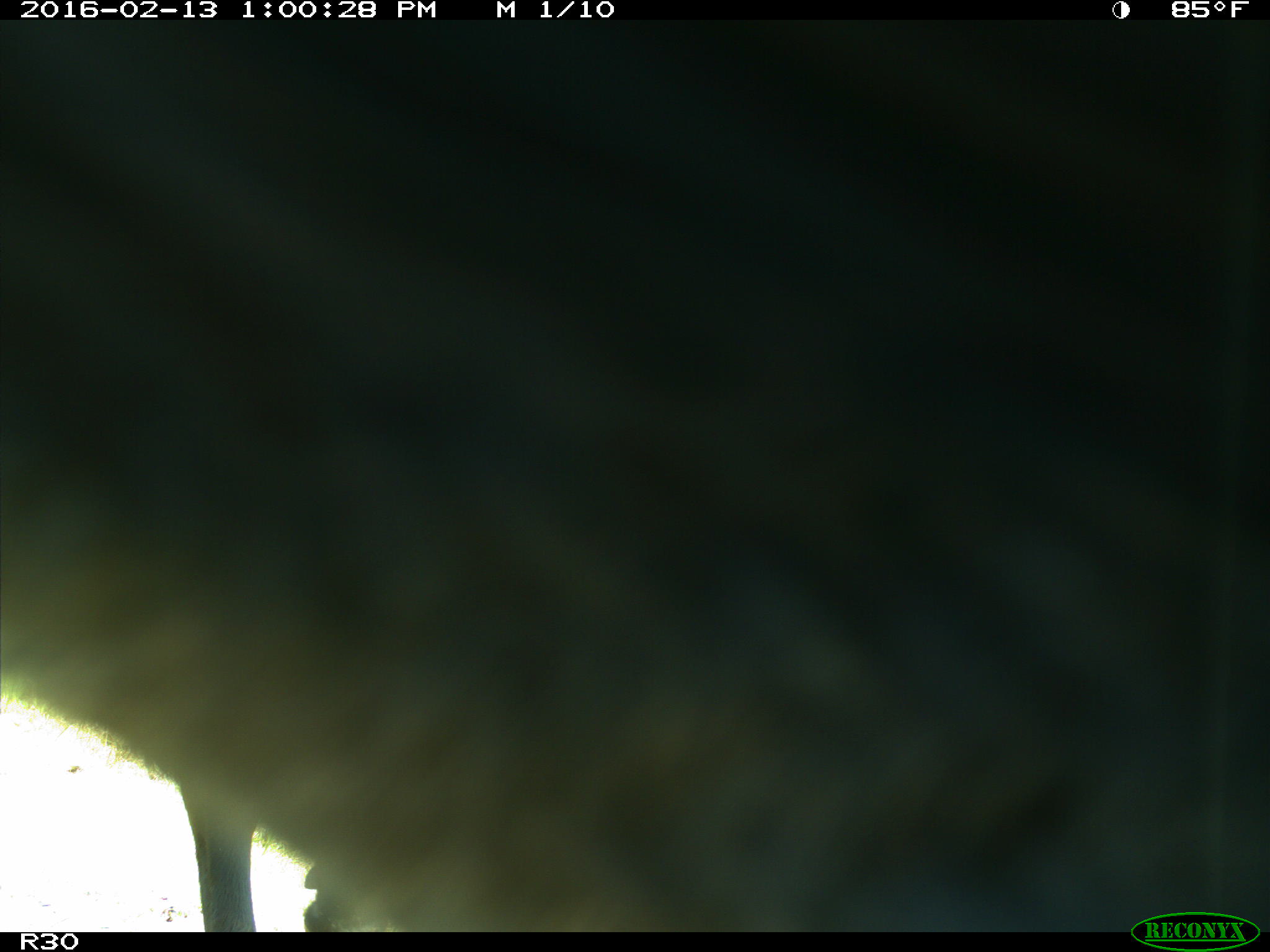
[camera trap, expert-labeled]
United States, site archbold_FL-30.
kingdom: Animalia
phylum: Chordata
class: Mammalia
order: Artiodactyla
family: Bovidae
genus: Bos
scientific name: Bos taurus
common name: domestic cow